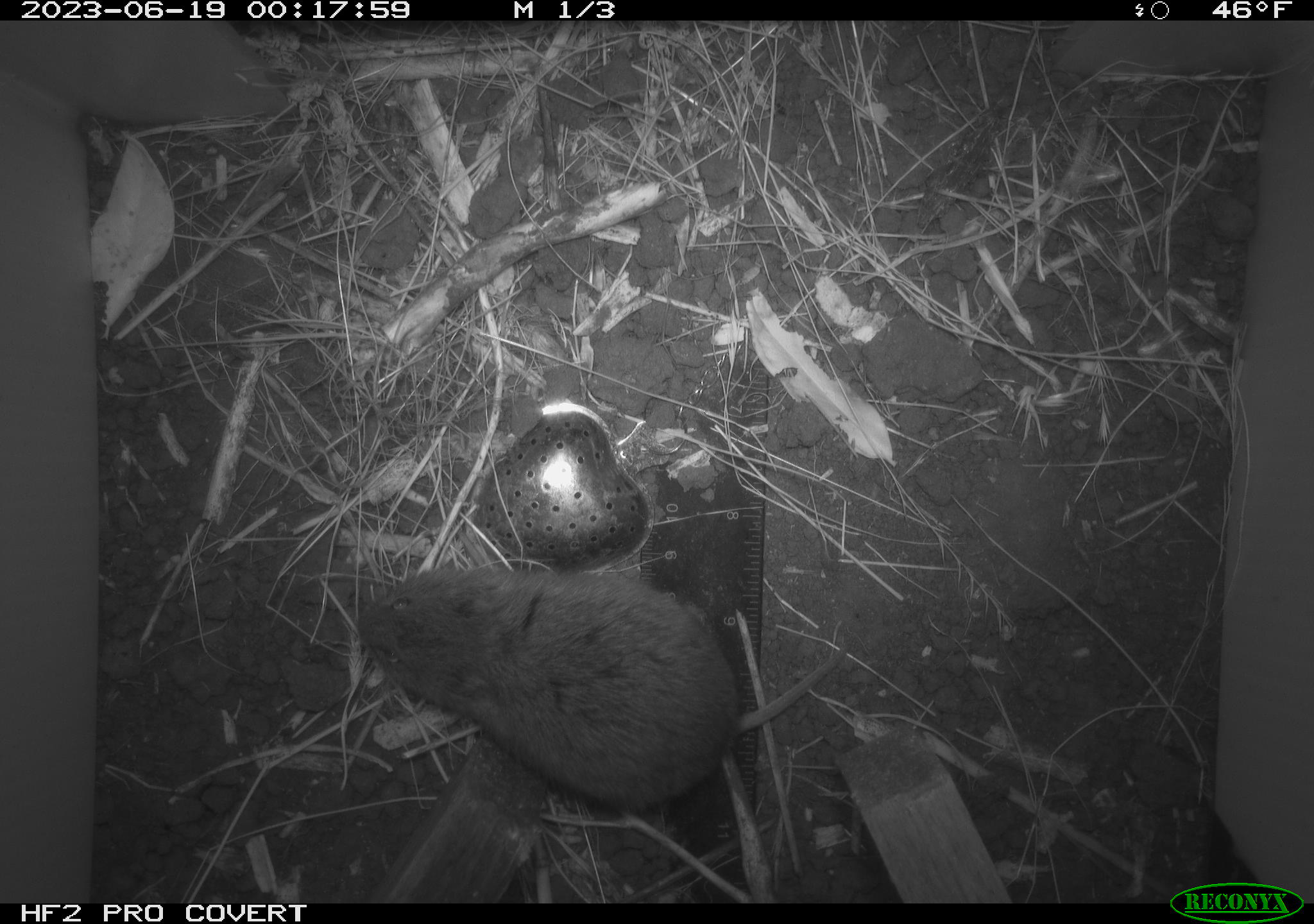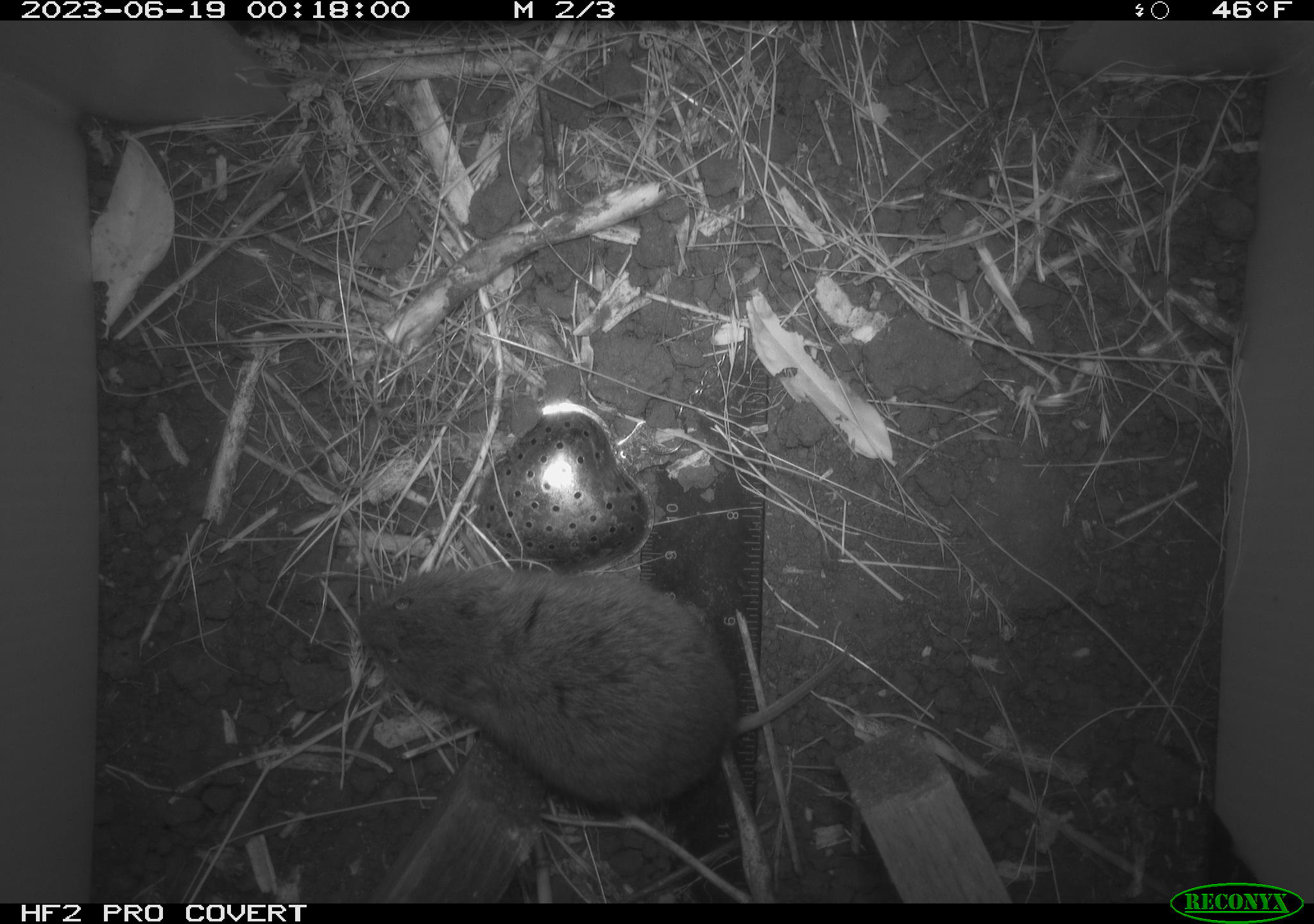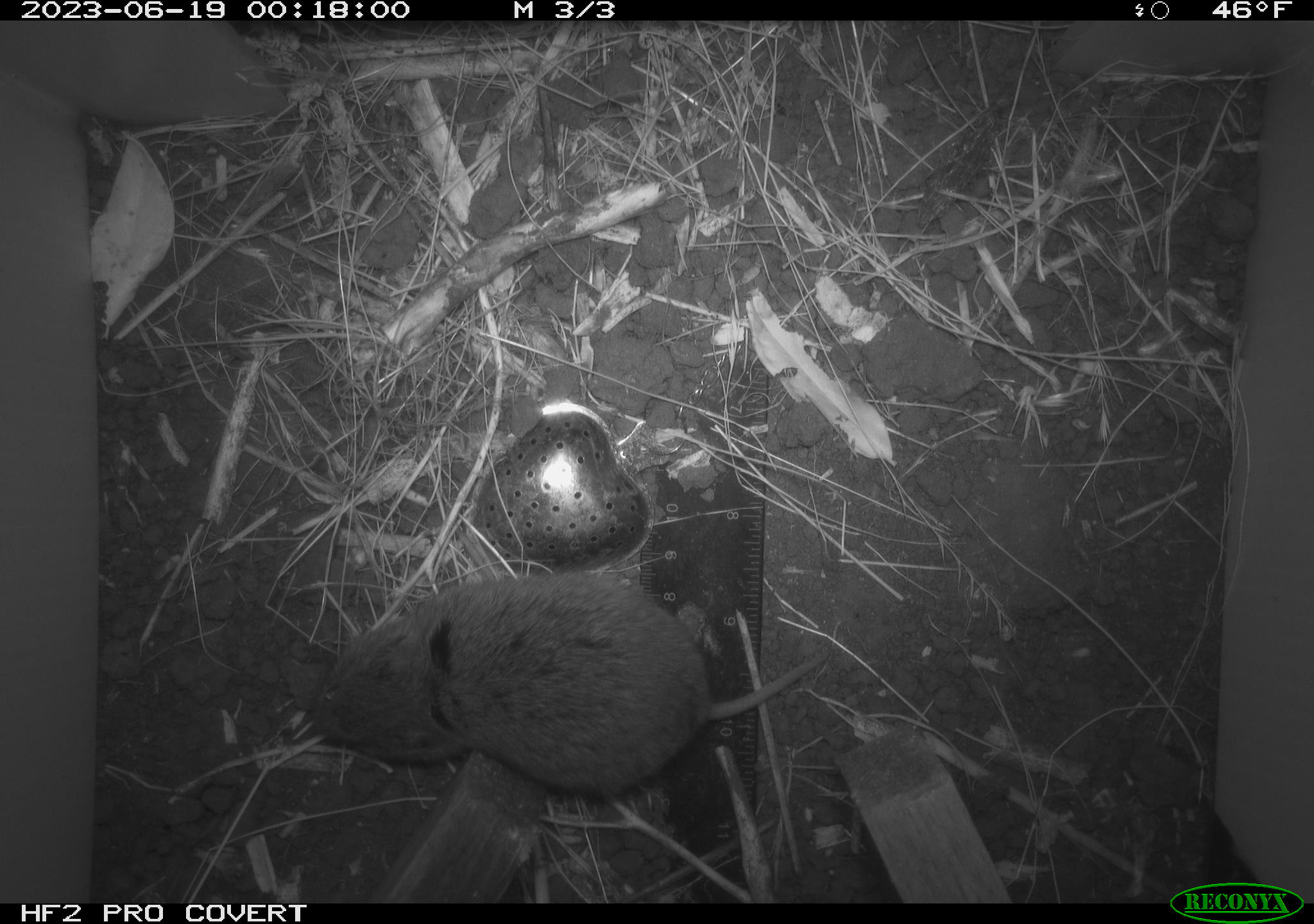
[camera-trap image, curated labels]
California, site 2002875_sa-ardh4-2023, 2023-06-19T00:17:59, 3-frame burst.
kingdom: Animalia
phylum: Chordata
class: Mammalia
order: Rodentia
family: Cricetidae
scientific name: Arvicolinae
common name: voles, lemmings, and muskrats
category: arvicolinae subfamily